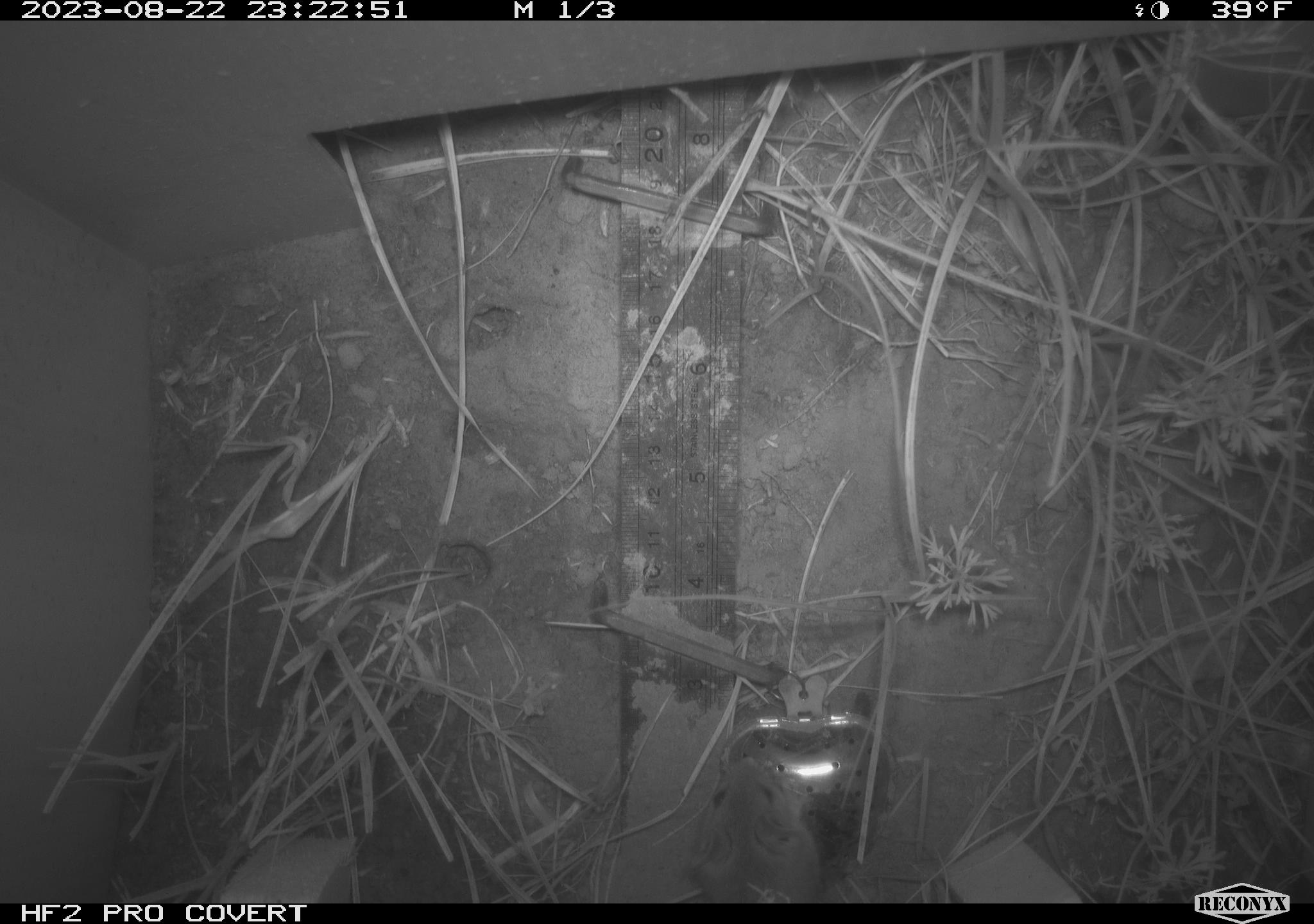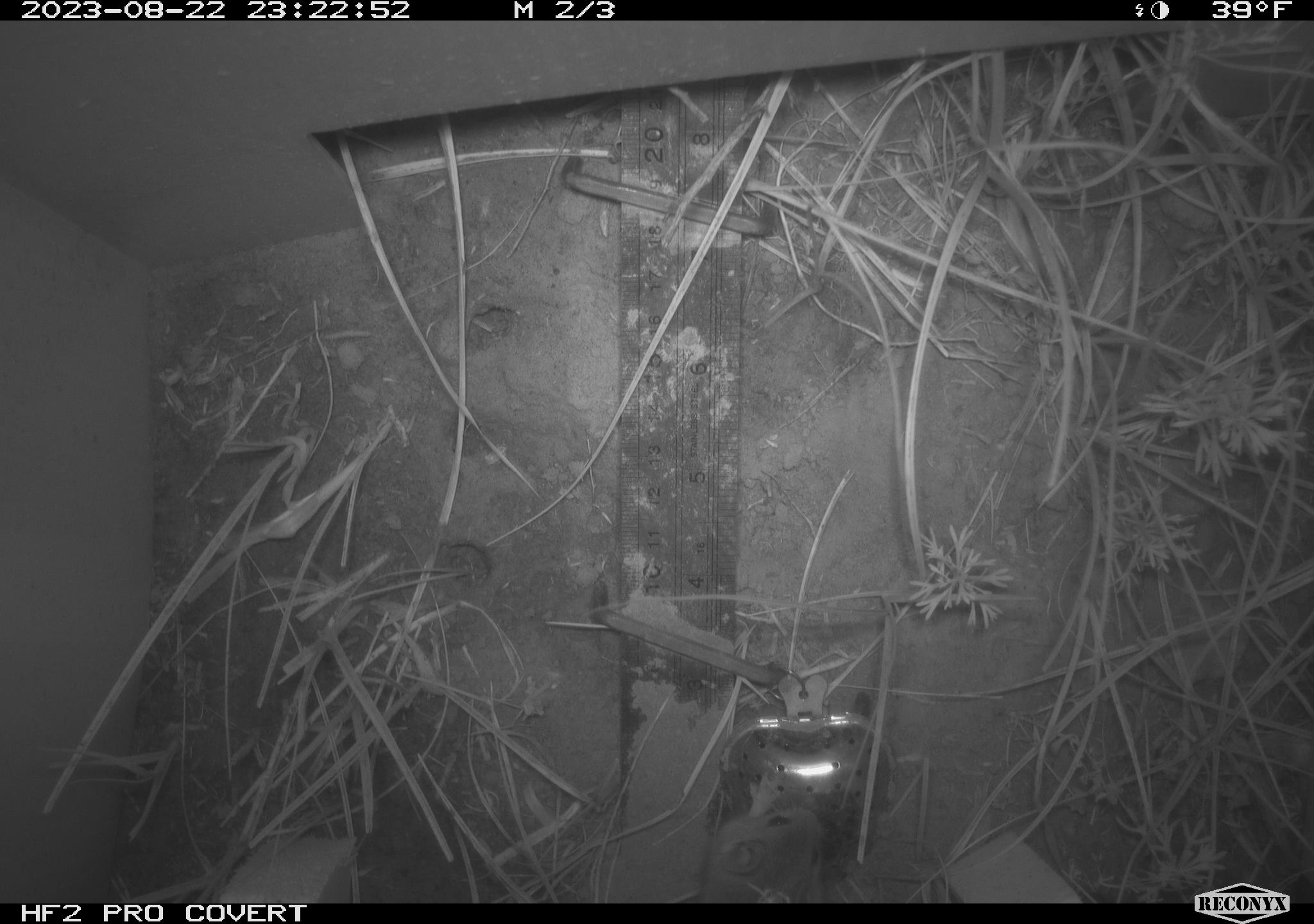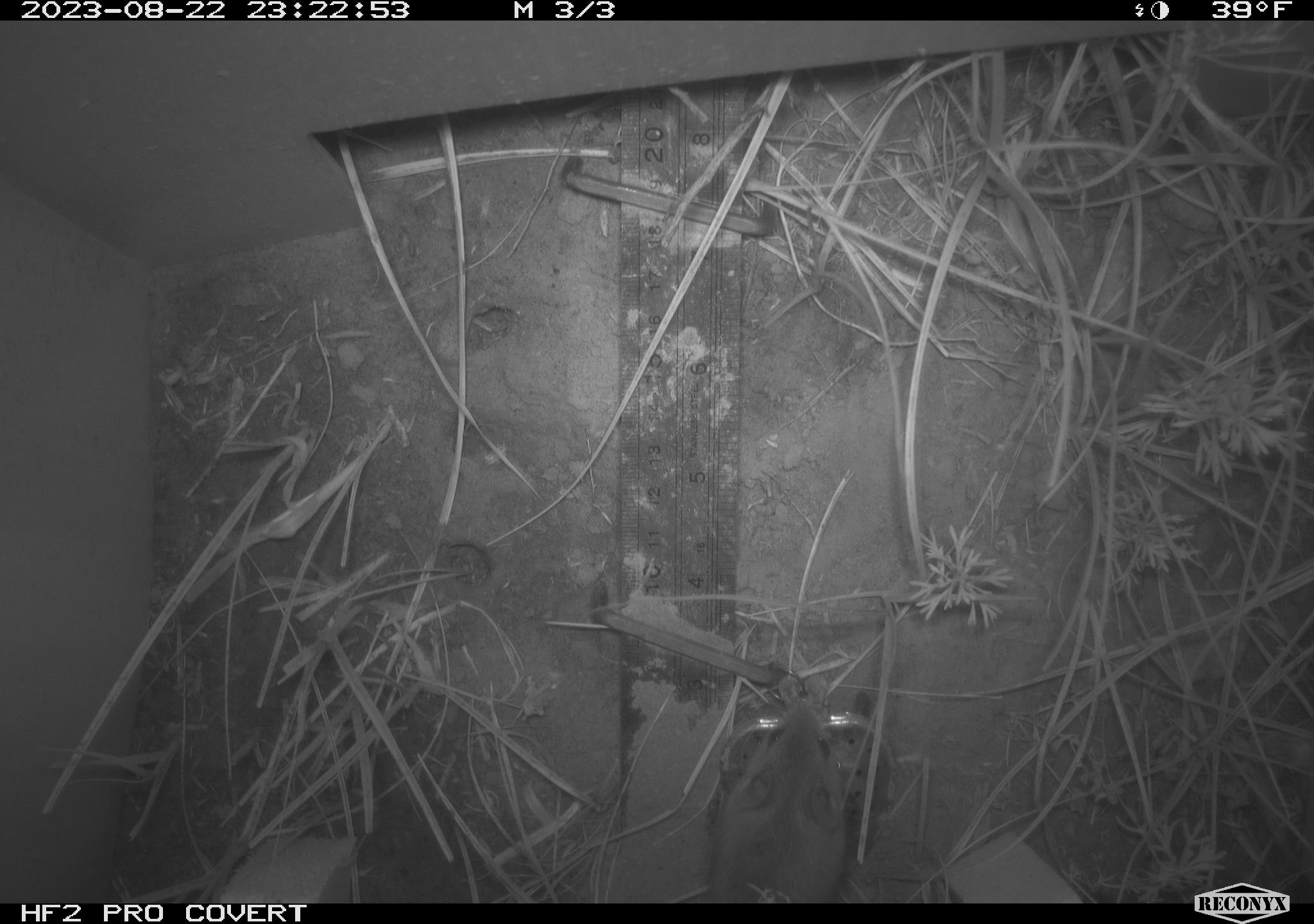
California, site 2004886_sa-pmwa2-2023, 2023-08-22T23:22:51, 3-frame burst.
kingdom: Animalia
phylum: Chordata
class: Mammalia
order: Rodentia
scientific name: Rodentia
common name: mouse species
Mouse species (Rodentia).